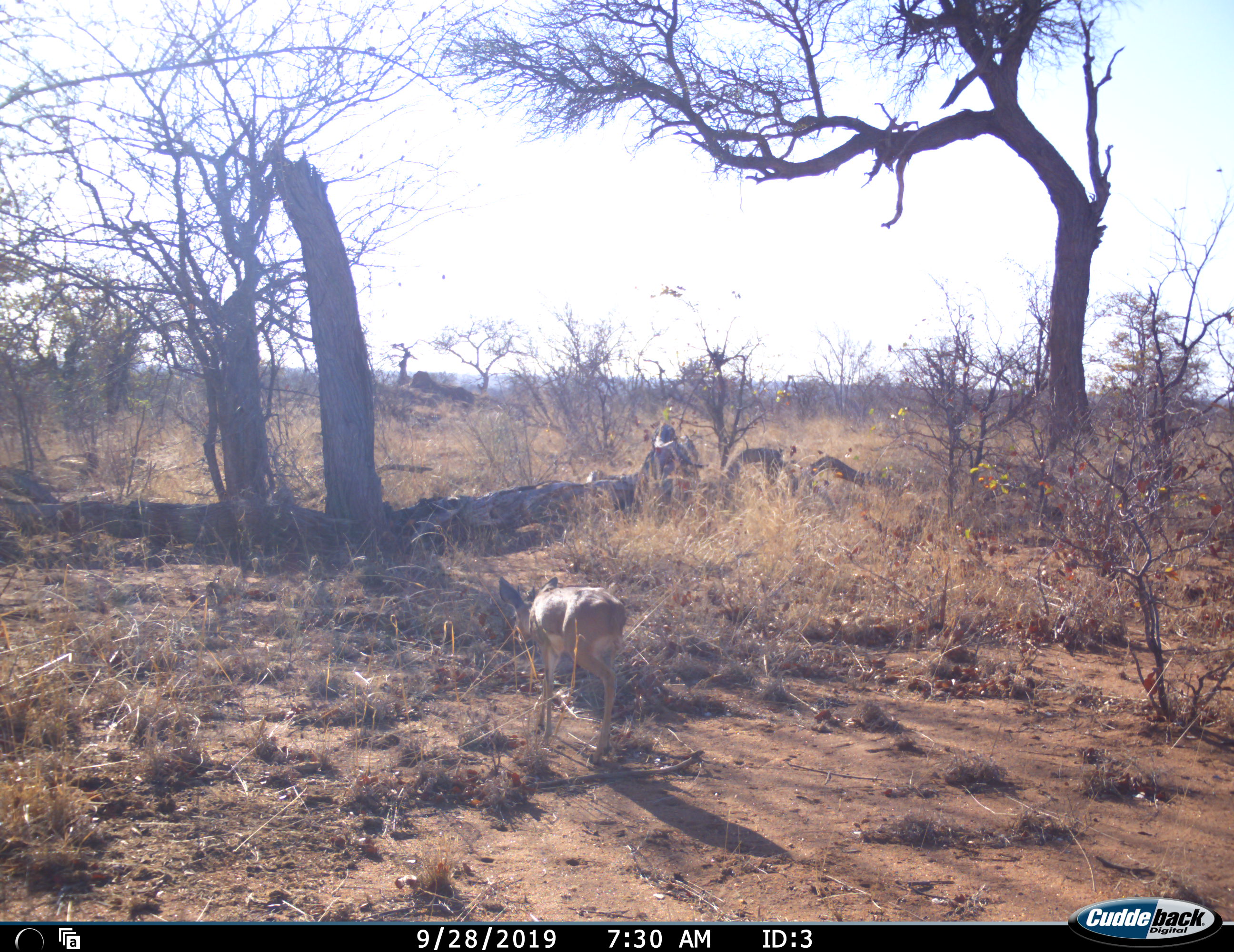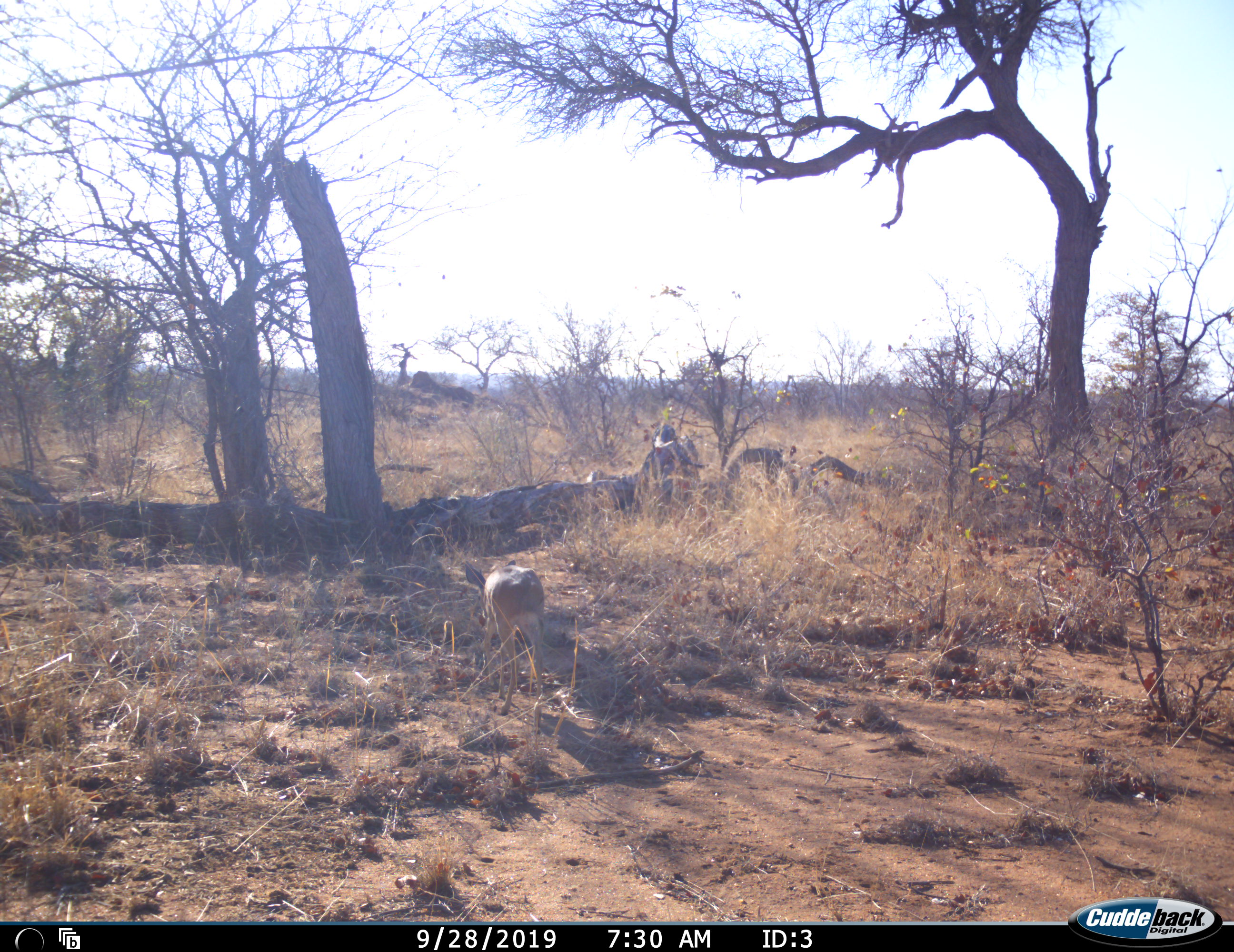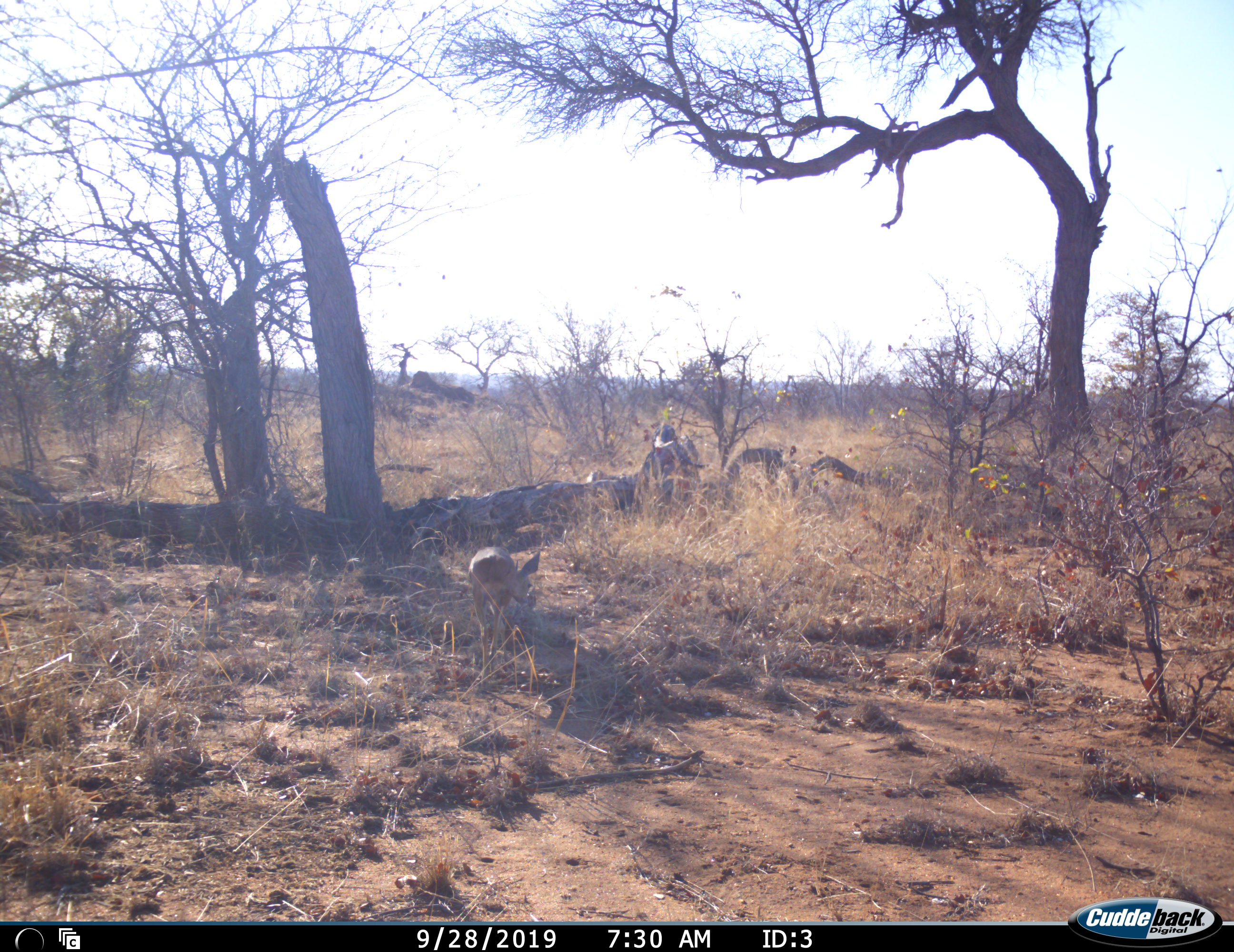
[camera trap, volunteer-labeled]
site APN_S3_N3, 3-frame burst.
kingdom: Animalia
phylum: Chordata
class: Mammalia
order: Artiodactyla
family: Bovidae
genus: Raphicerus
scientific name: Raphicerus campestris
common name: steenbok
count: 1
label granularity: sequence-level